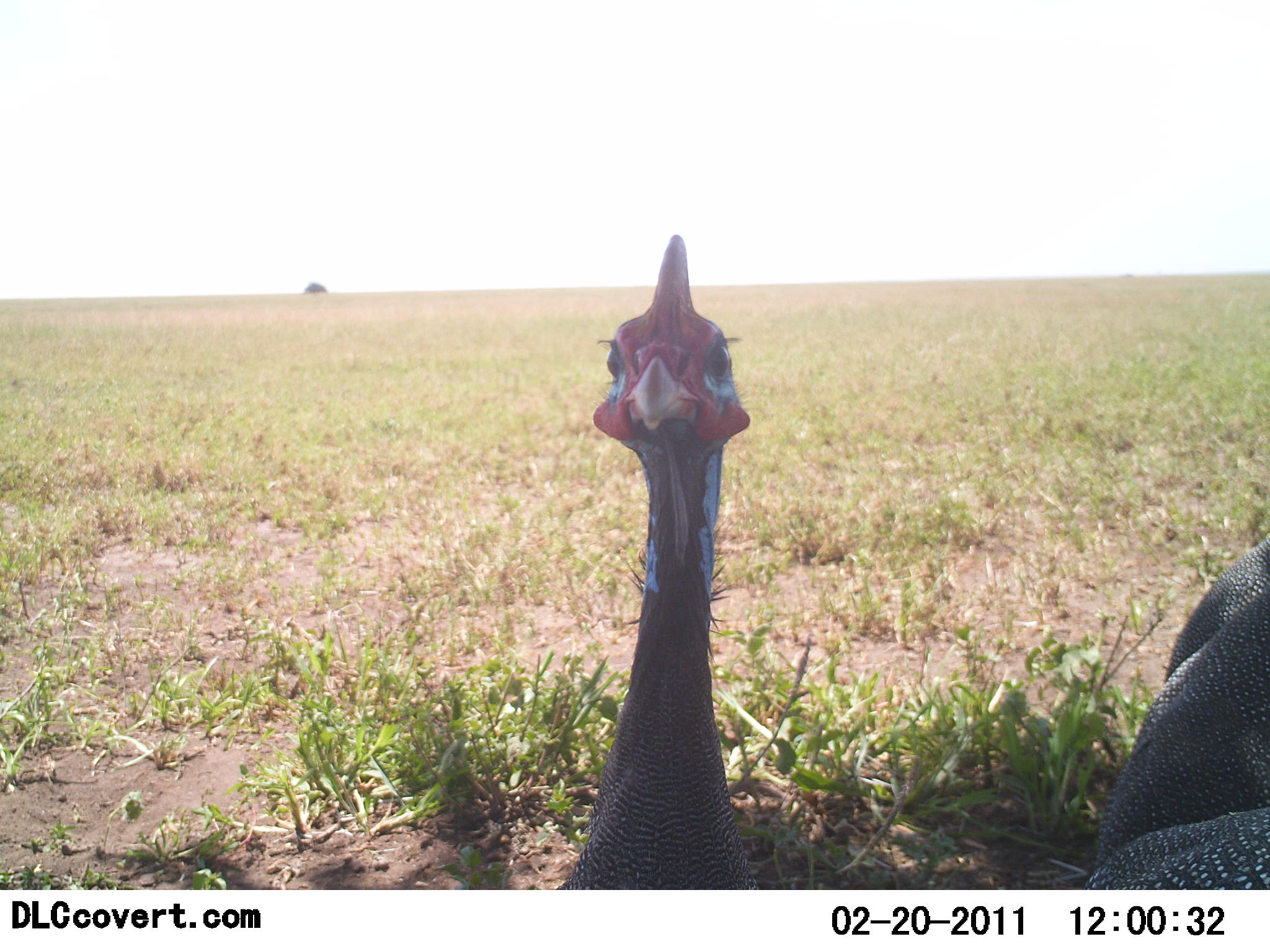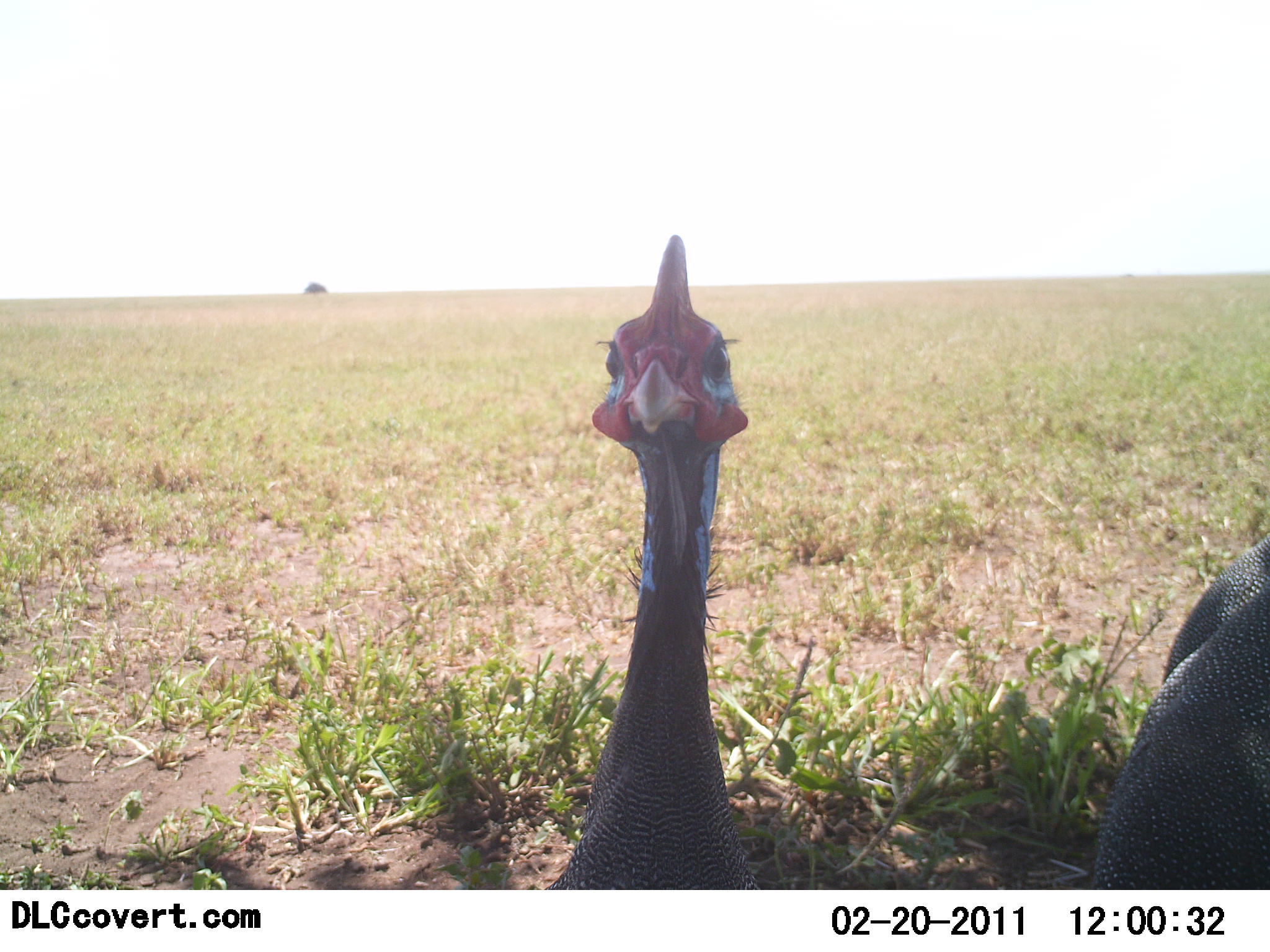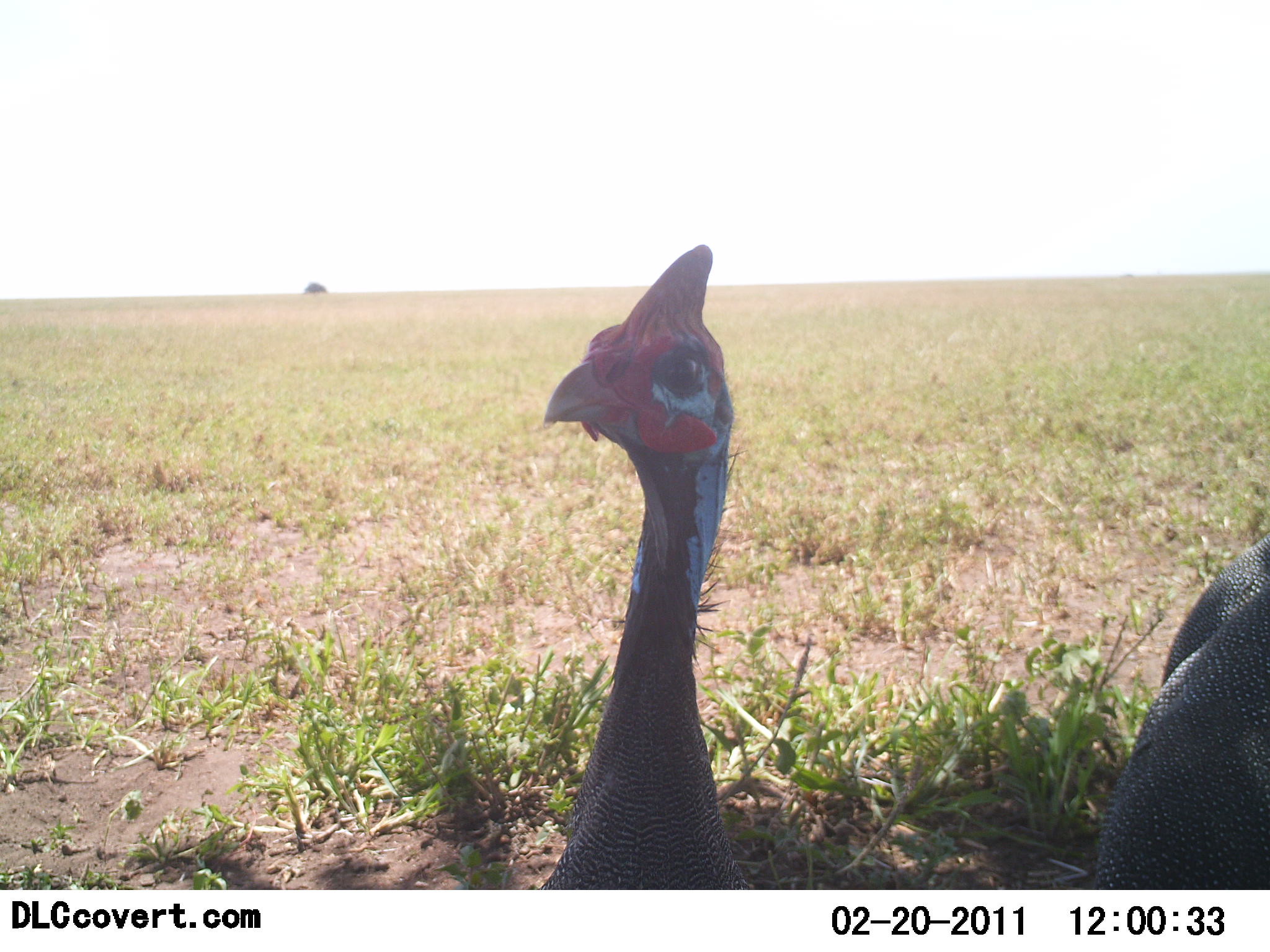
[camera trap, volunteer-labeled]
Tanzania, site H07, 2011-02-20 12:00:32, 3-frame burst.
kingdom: Animalia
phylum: Chordata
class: Aves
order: Galliformes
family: Numididae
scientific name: Numididae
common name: guinea fowl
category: guineafowl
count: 2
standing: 100%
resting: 0%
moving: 9%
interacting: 0%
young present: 0%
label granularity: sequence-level